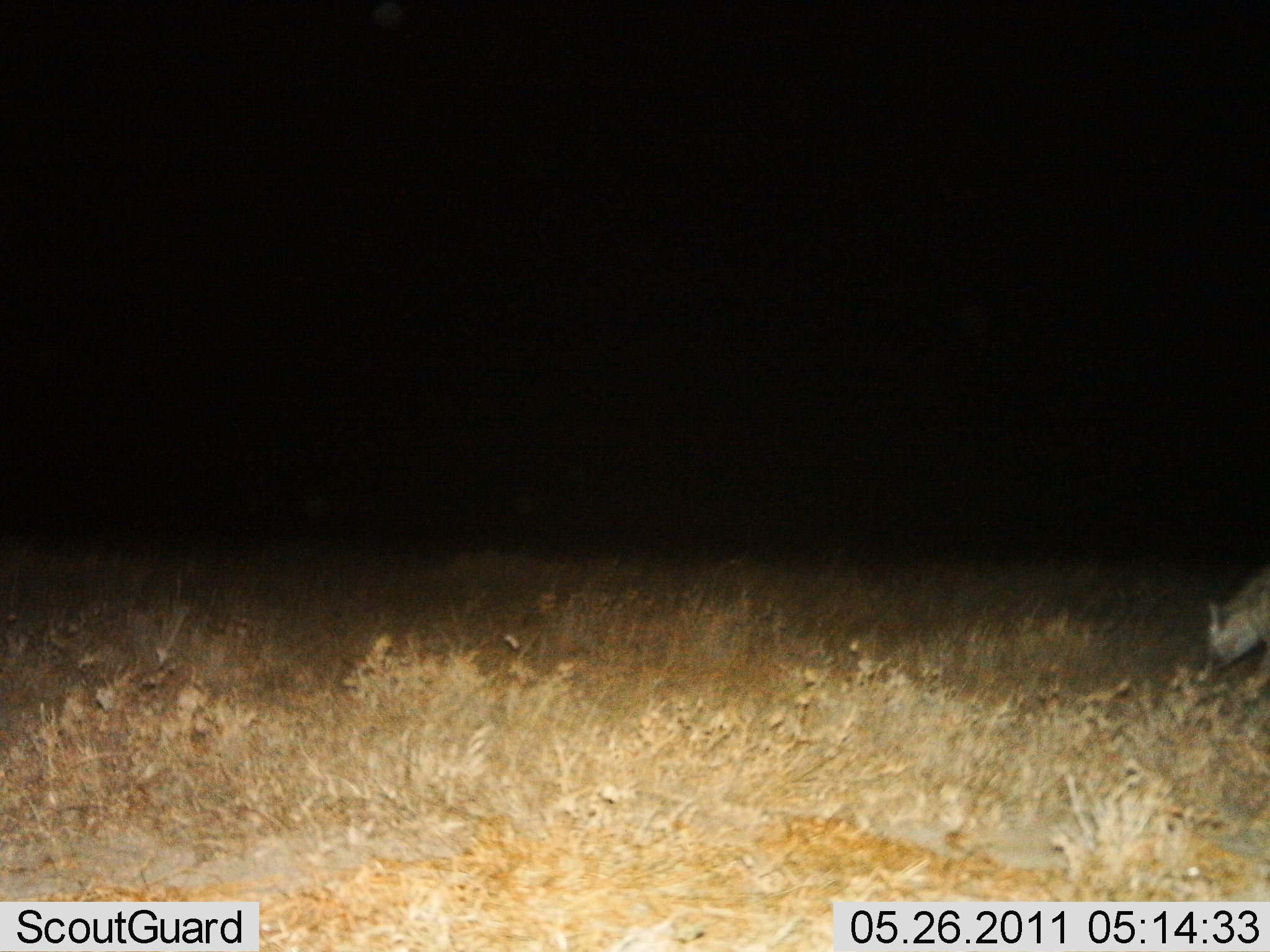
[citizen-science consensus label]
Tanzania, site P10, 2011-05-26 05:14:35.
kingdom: Animalia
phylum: Chordata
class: Mammalia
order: Carnivora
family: Hyaenidae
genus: Crocuta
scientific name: Crocuta crocuta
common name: spotted hyena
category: hyenaspotted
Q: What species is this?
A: Hyenaspotted (spotted hyena) (Crocuta crocuta).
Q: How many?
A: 1.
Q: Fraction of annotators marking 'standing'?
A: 30%.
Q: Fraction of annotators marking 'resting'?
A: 0%.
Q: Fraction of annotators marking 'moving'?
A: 50%.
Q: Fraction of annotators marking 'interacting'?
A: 0%.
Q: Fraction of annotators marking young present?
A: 0%.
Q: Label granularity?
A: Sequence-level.